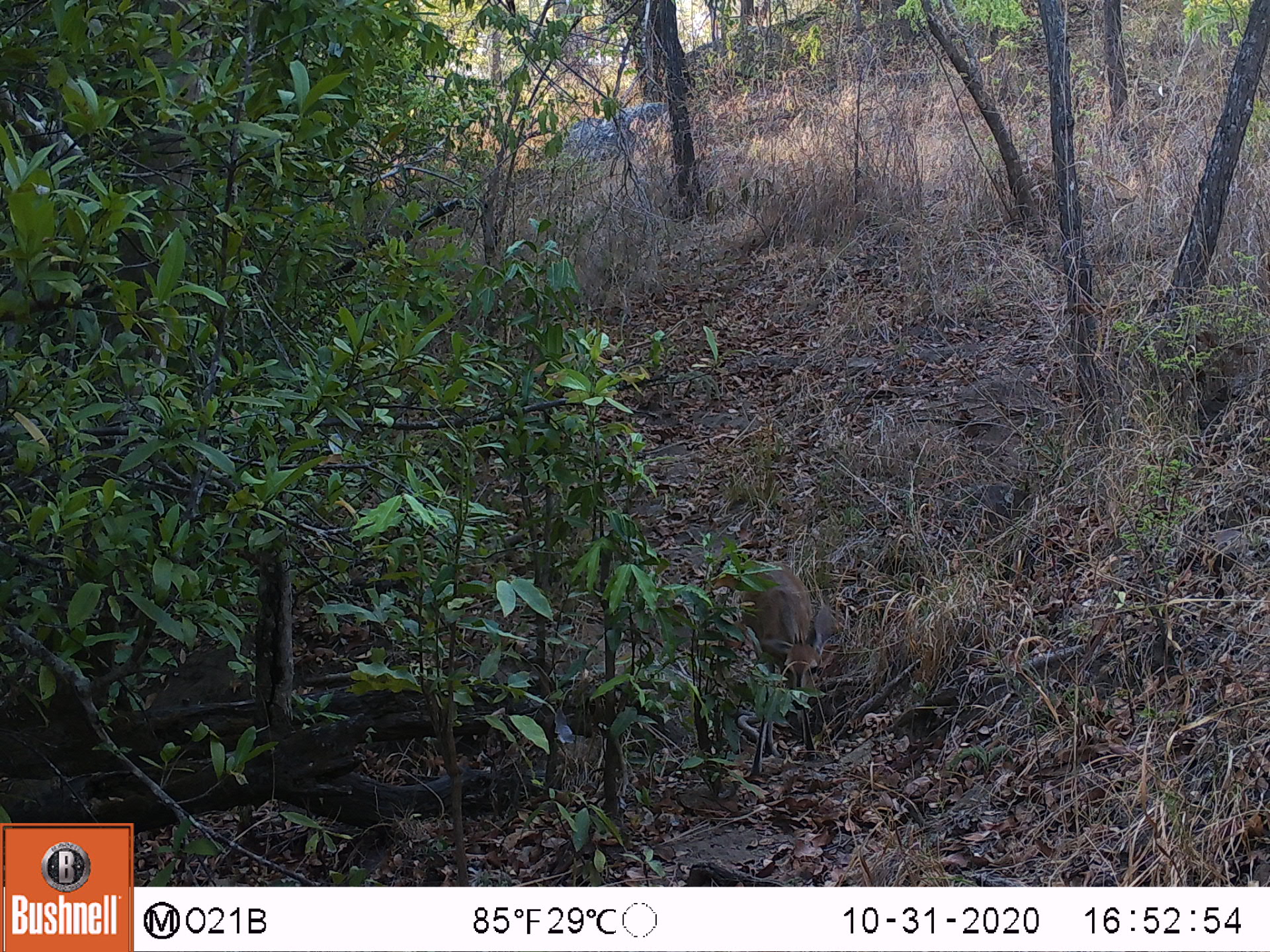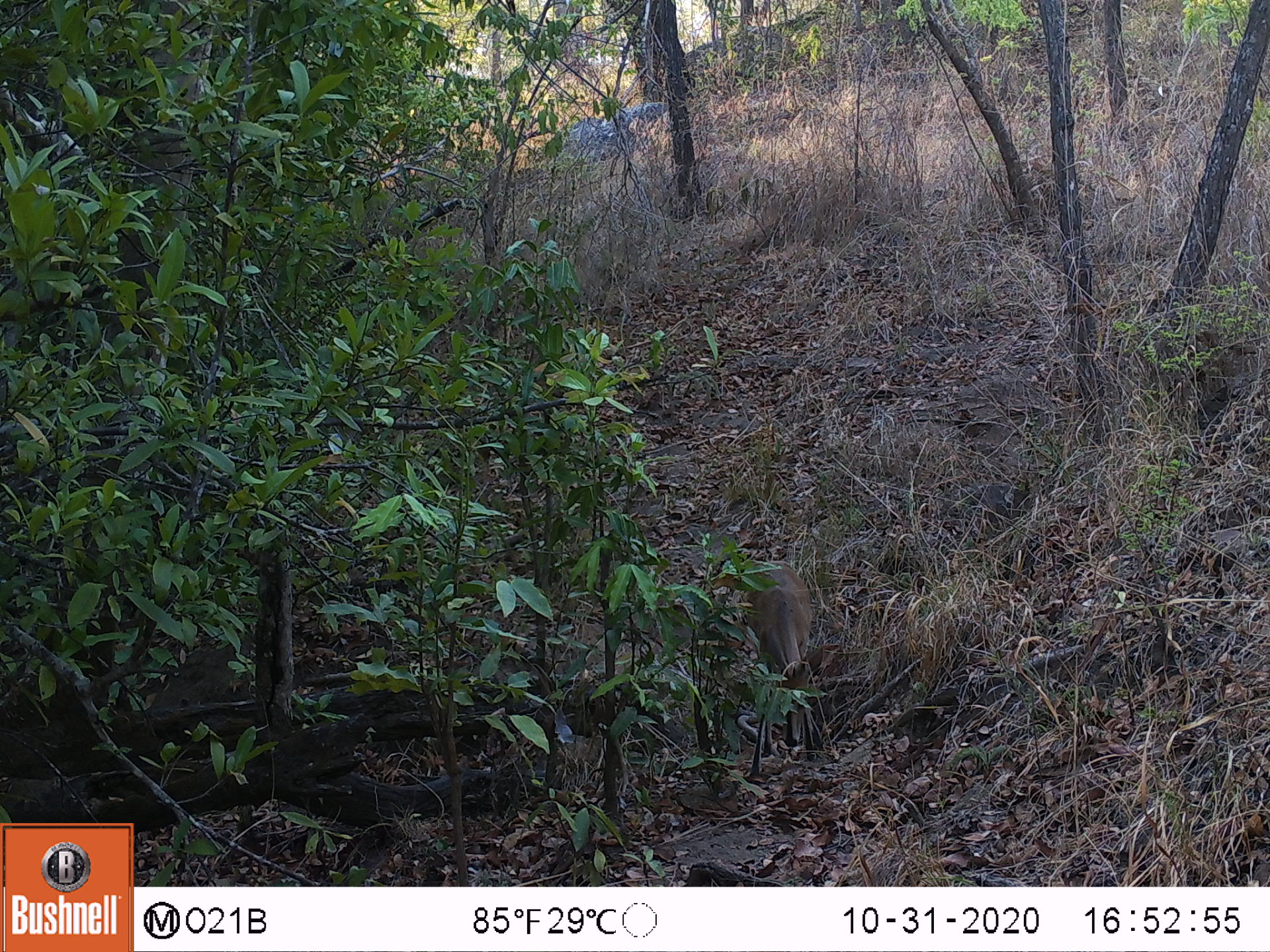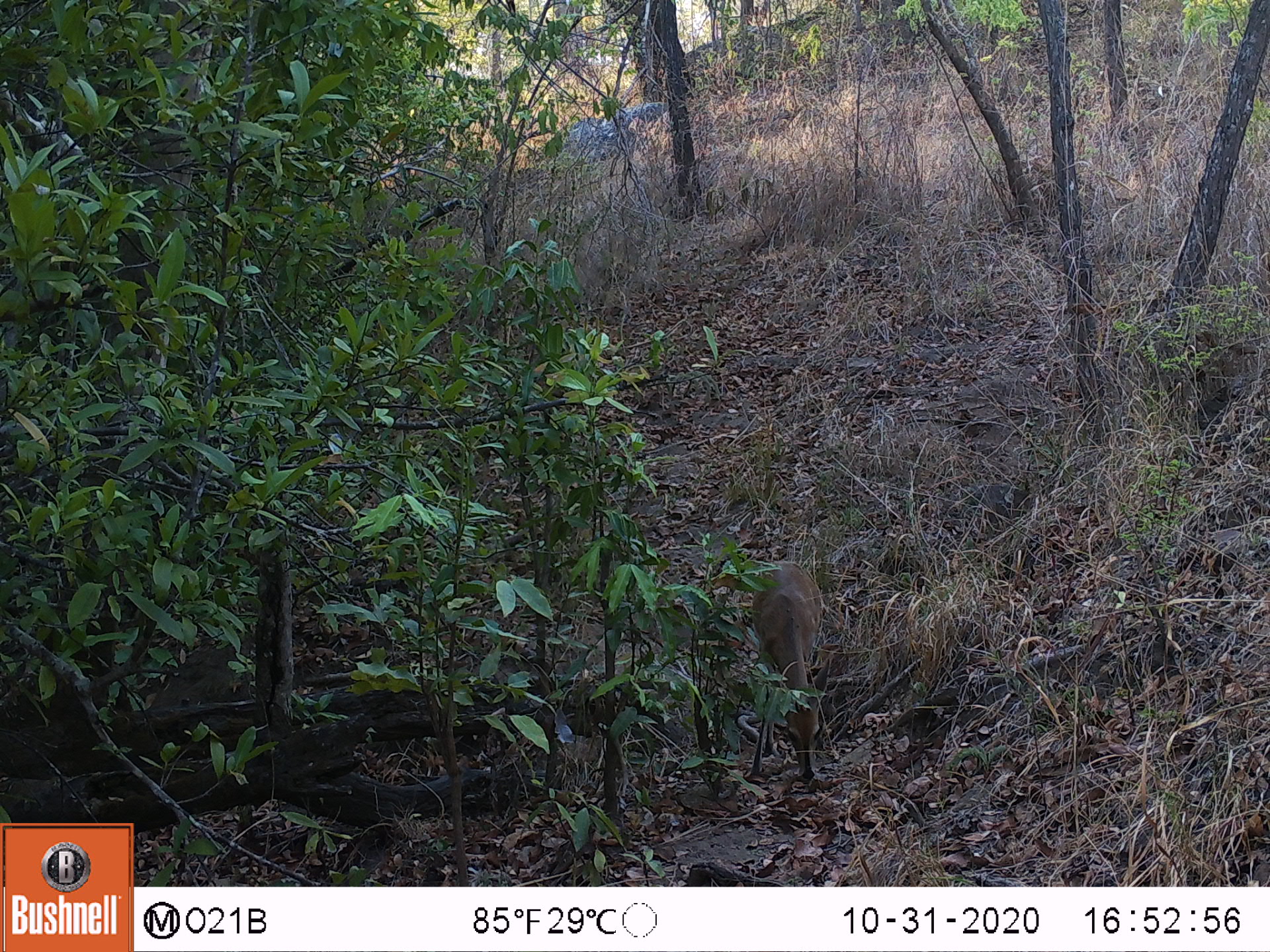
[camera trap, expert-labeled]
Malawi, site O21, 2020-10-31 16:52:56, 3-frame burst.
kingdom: Animalia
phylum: Chordata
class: Mammalia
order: Artiodactyla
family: Bovidae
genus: Sylvicapra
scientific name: Sylvicapra grimmia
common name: common duiker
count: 1